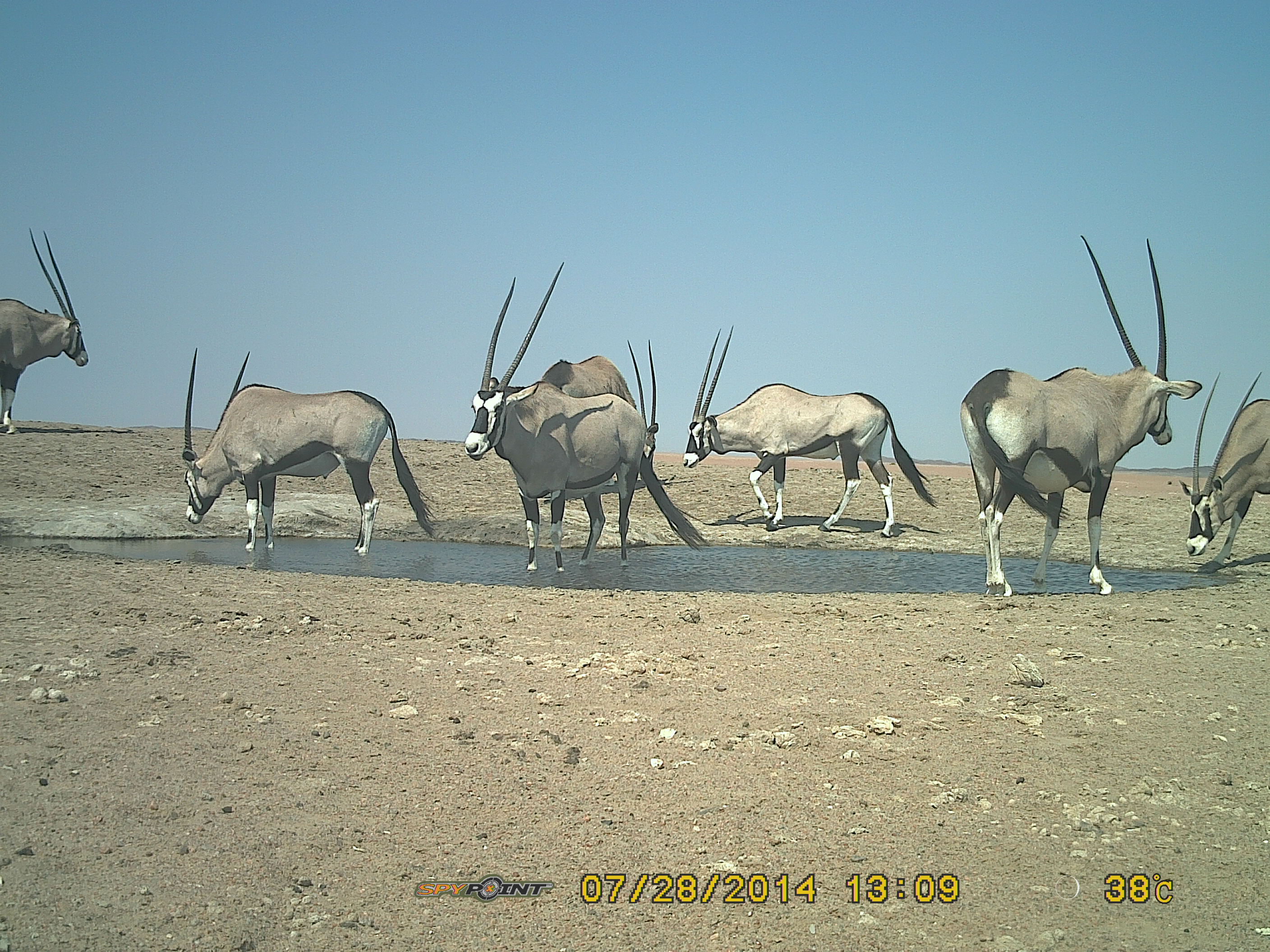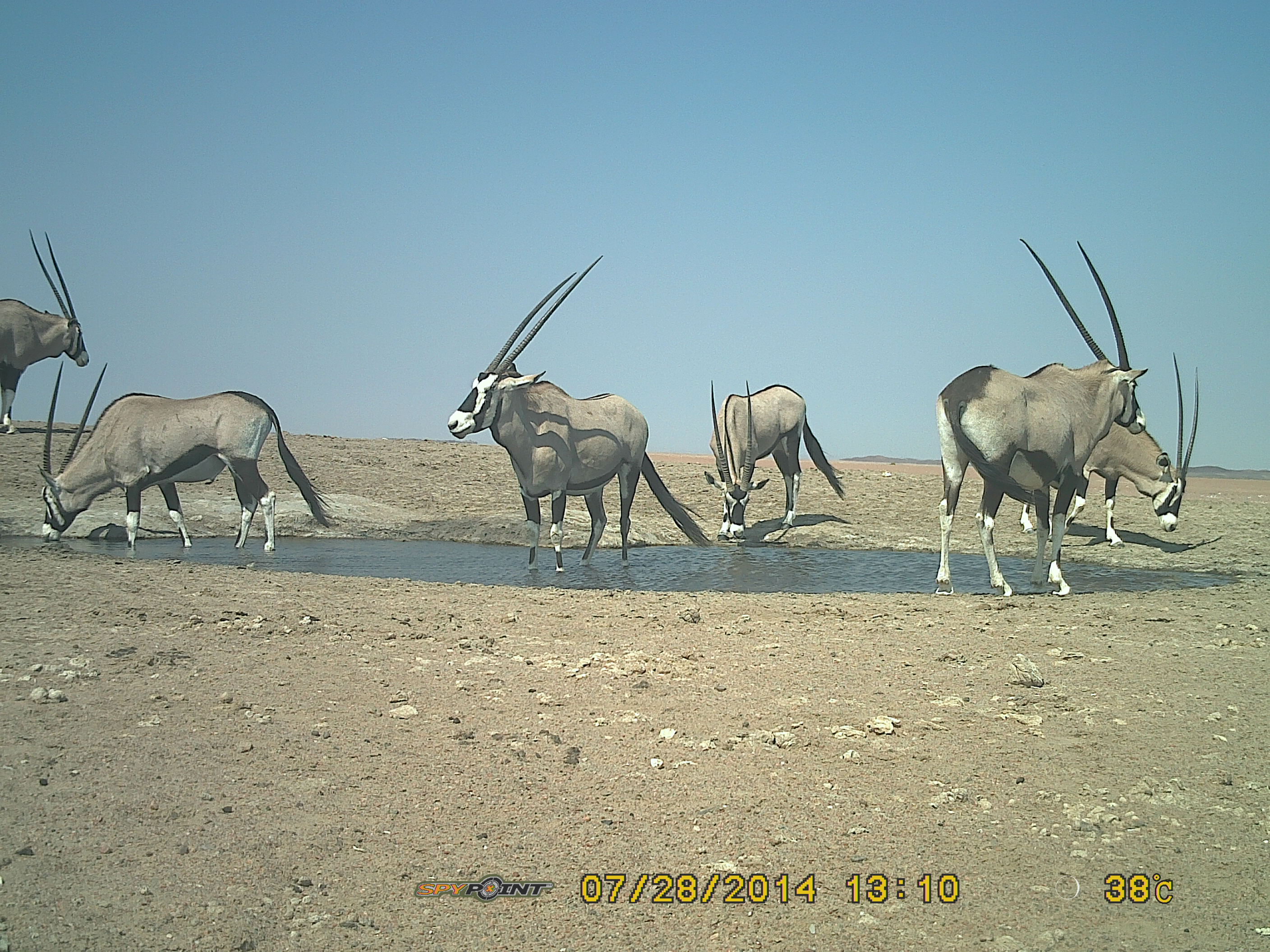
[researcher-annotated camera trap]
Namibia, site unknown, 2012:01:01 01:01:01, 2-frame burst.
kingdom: Animalia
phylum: Chordata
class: Mammalia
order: Artiodactyla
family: Bovidae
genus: Oryx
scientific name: Oryx gazella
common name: gemsbok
Oryx gazella (gemsbok).